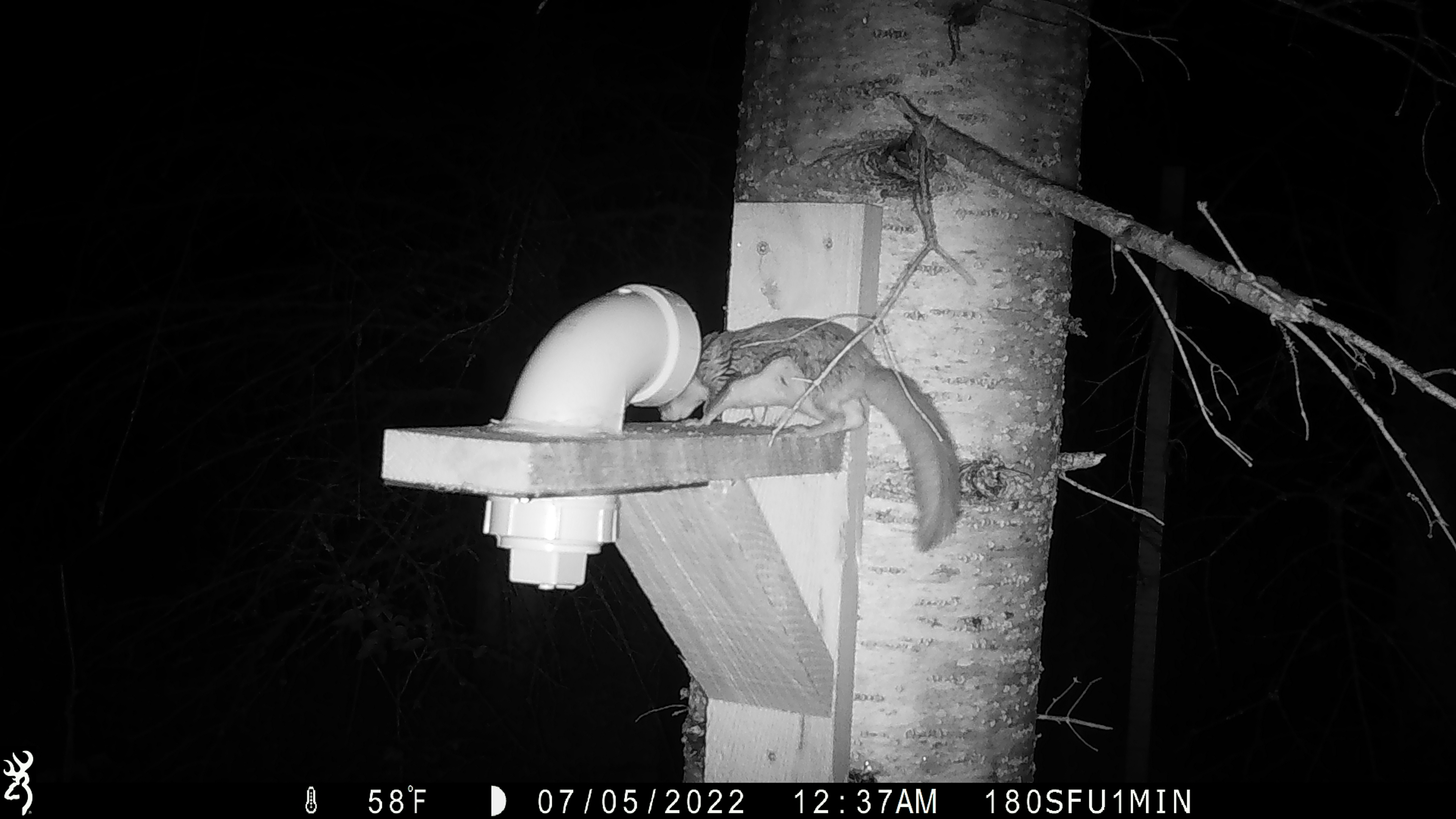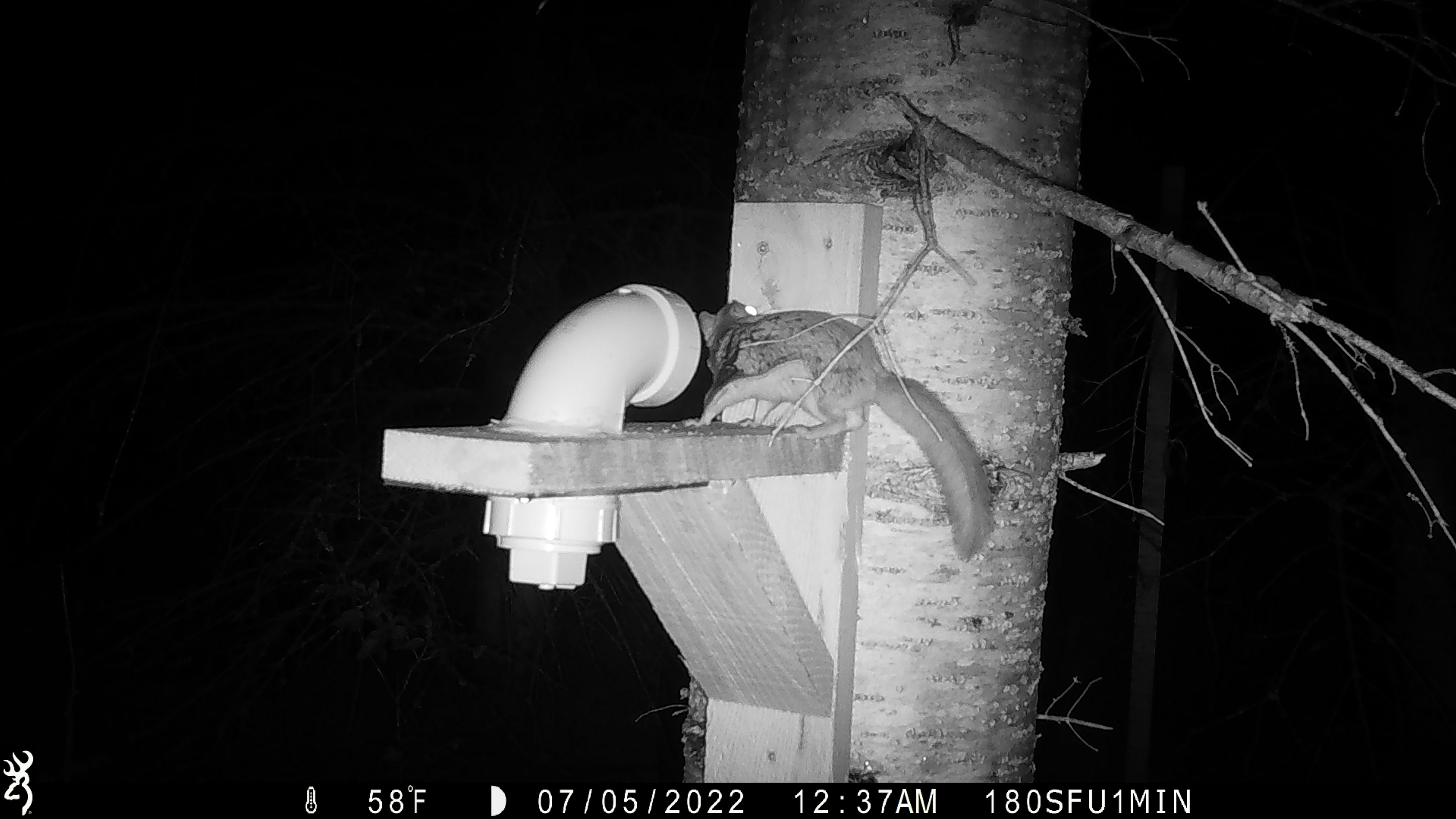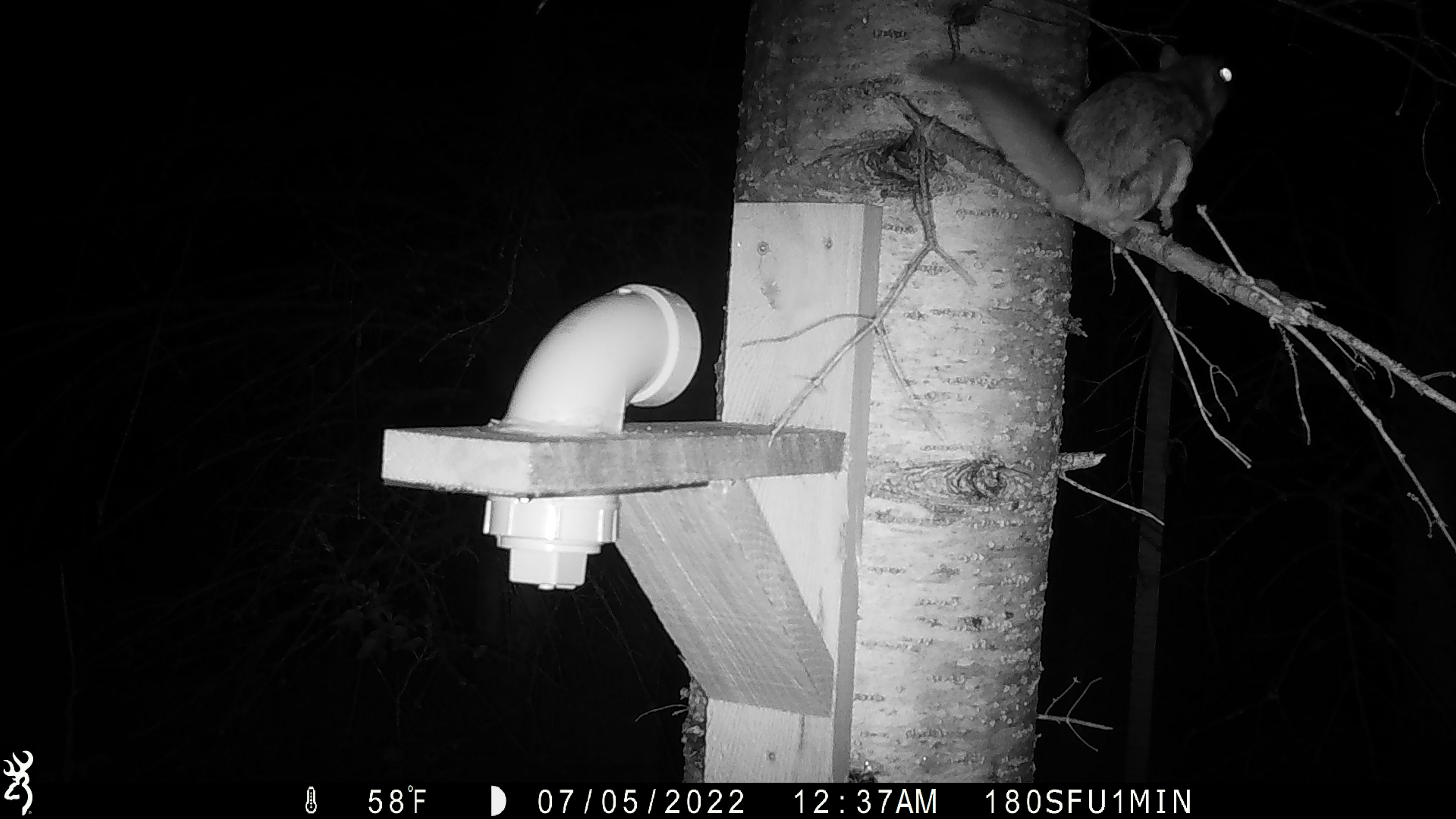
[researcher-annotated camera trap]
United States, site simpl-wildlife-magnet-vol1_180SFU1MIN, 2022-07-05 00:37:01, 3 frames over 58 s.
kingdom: Animalia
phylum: Chordata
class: Mammalia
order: Rodentia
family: Sciuridae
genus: Glaucomys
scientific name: Glaucomys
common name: flying squirrel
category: flying squirrel sp.